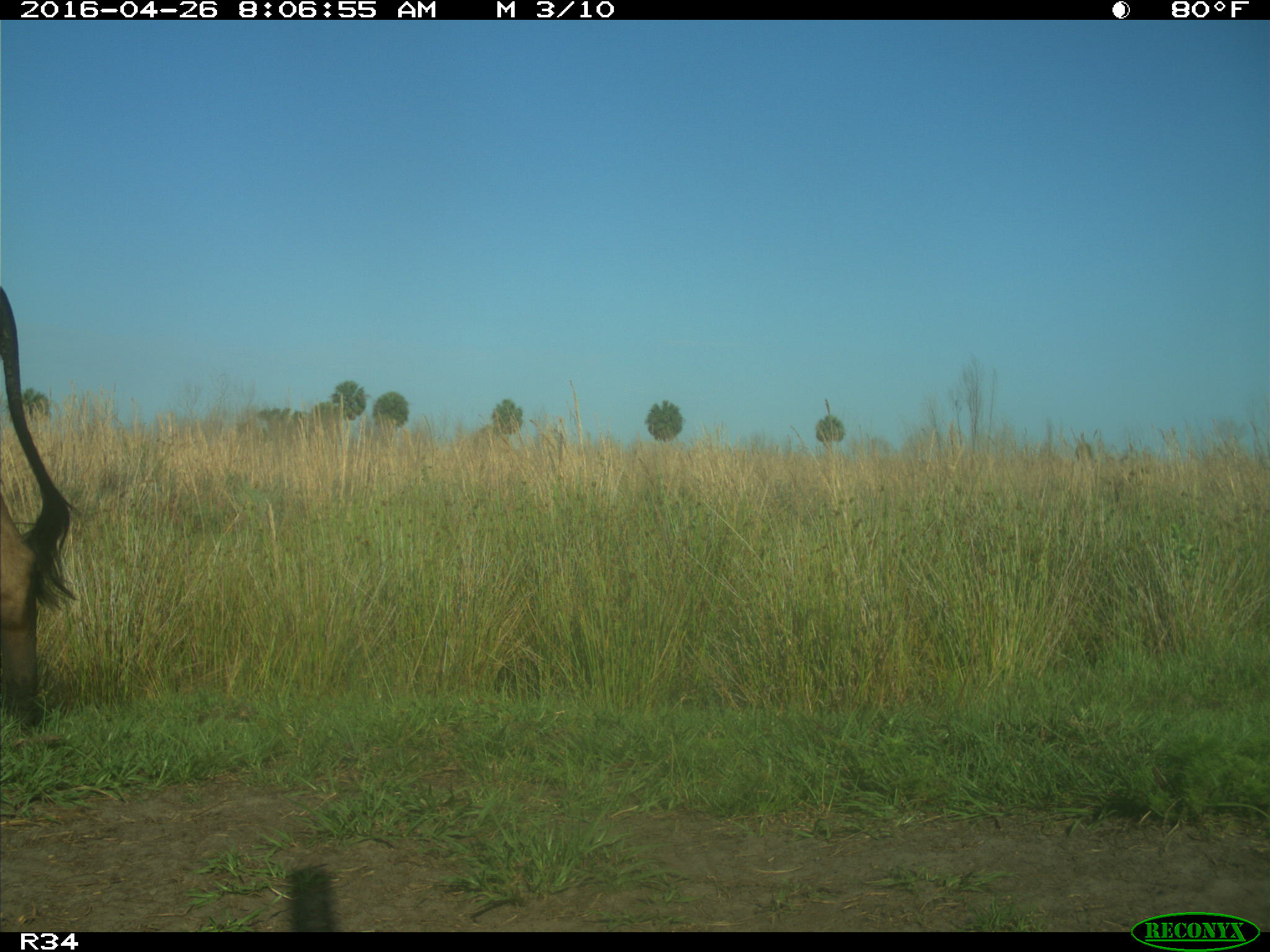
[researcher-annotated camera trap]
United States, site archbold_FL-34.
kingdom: Animalia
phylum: Chordata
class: Mammalia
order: Artiodactyla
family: Bovidae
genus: Bos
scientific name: Bos taurus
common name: domestic cow